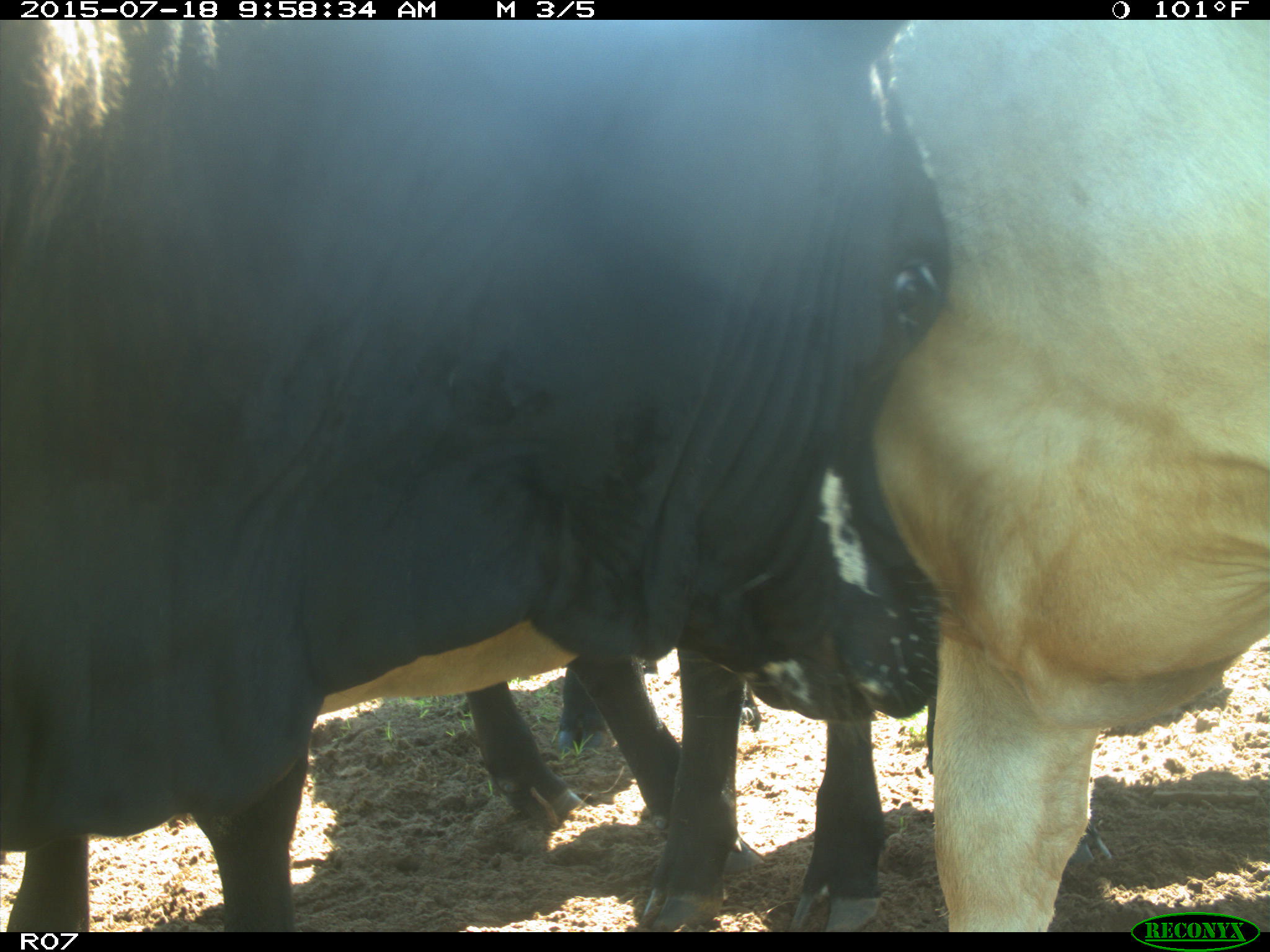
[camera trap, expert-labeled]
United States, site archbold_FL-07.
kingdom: Animalia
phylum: Chordata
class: Mammalia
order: Artiodactyla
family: Bovidae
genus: Bos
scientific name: Bos taurus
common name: domestic cow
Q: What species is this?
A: Bos taurus (domestic cow).